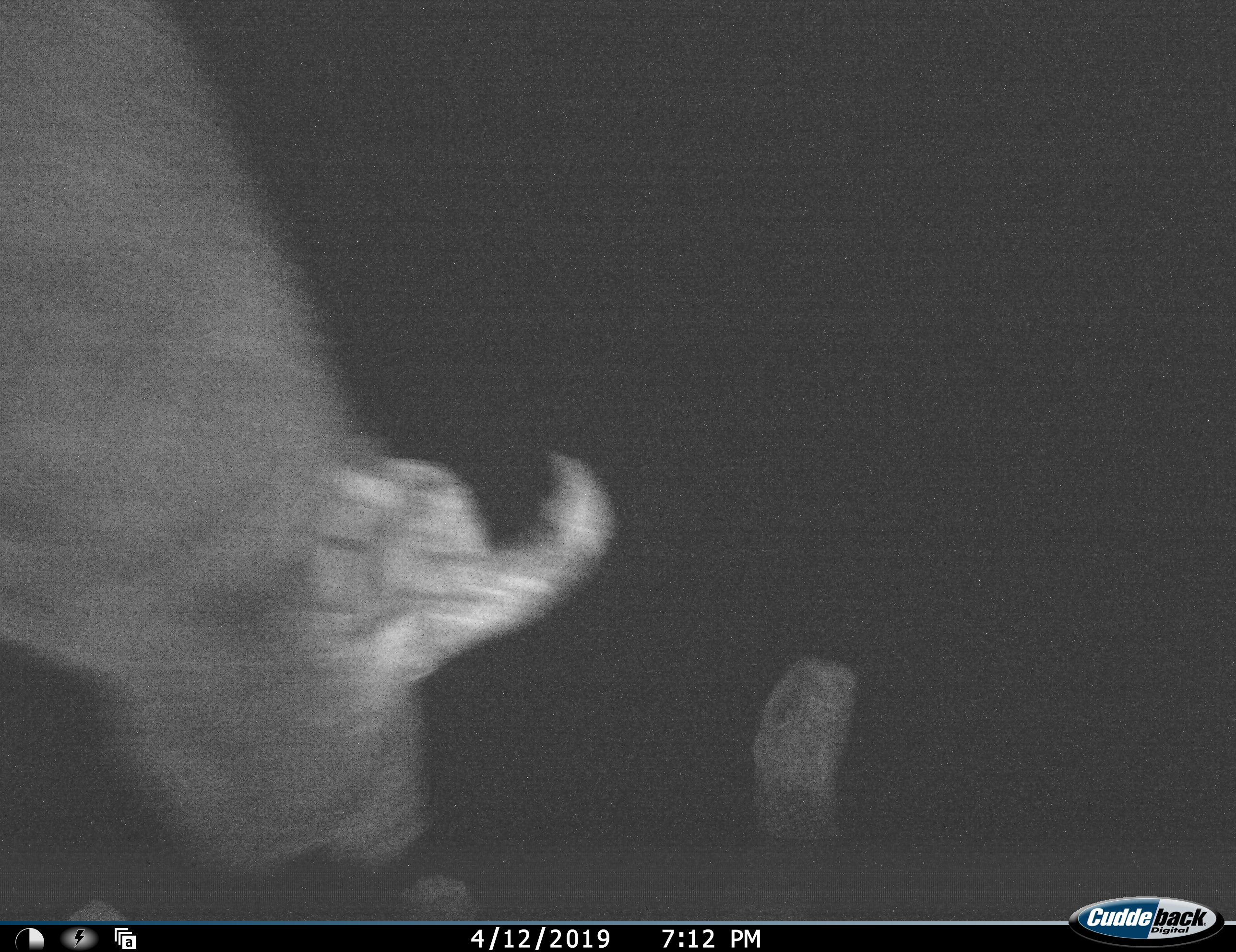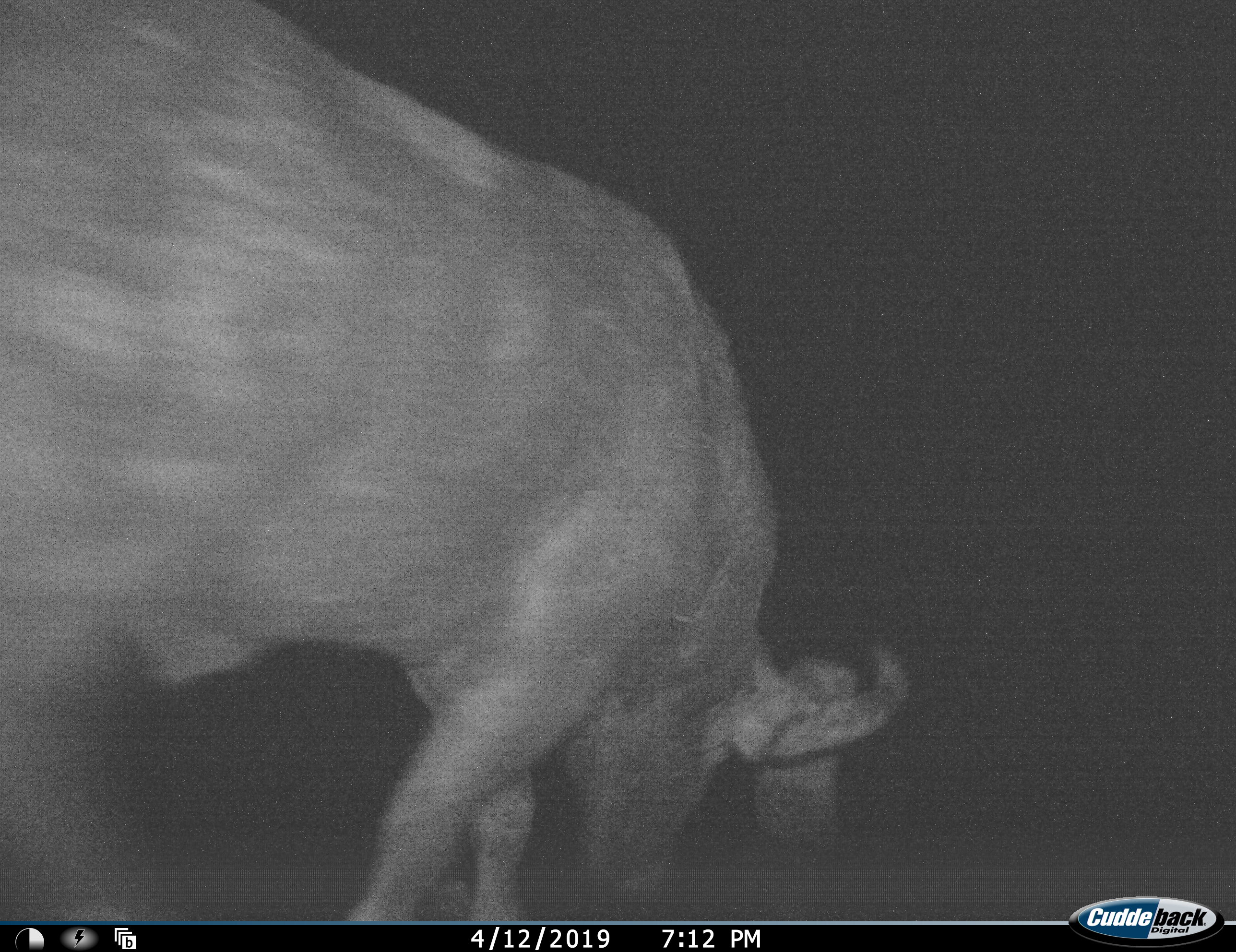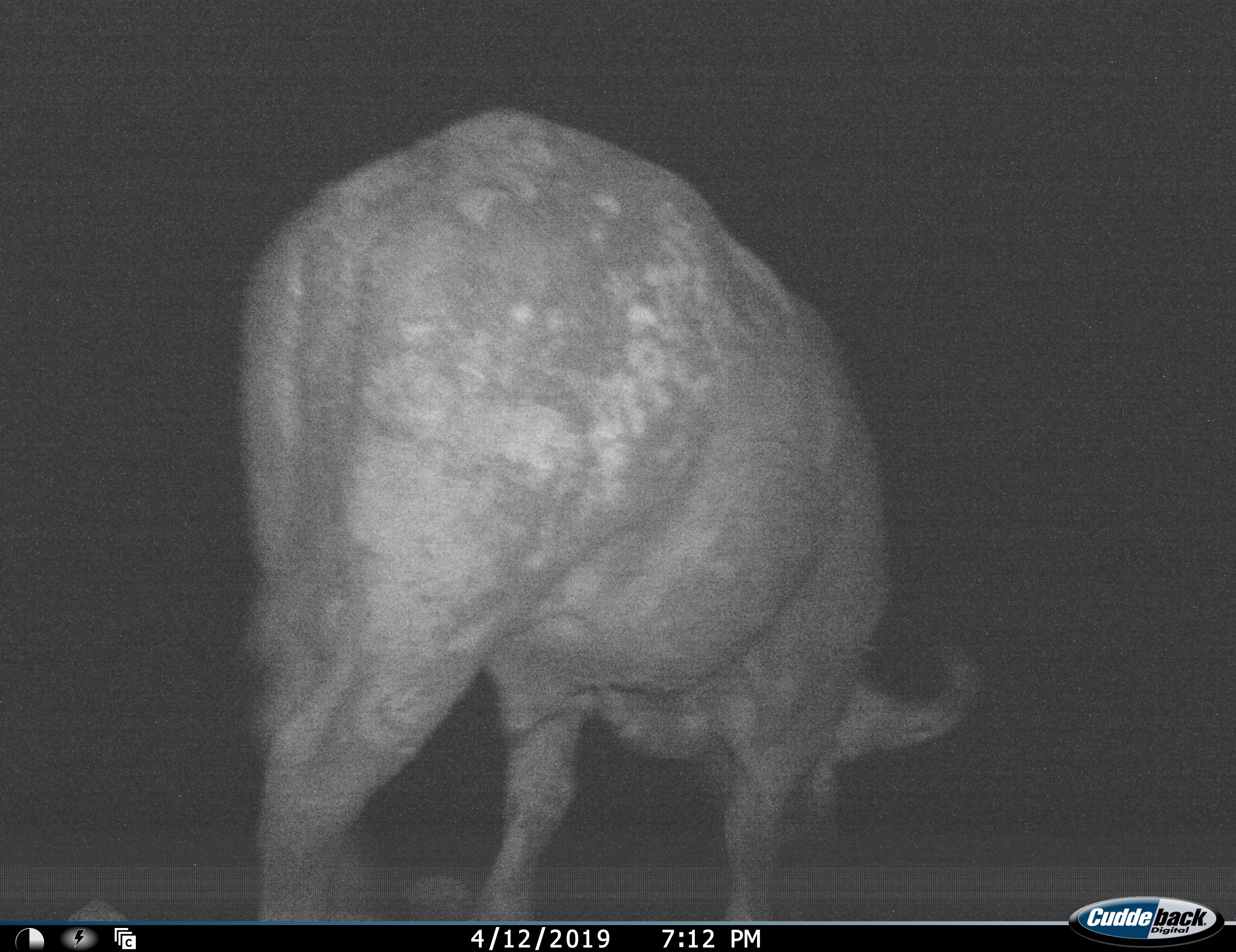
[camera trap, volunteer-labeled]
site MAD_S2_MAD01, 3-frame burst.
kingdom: Animalia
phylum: Chordata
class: Mammalia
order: Artiodactyla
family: Bovidae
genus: Syncerus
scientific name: Syncerus caffer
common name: african buffalo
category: buffalo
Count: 1.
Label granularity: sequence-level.